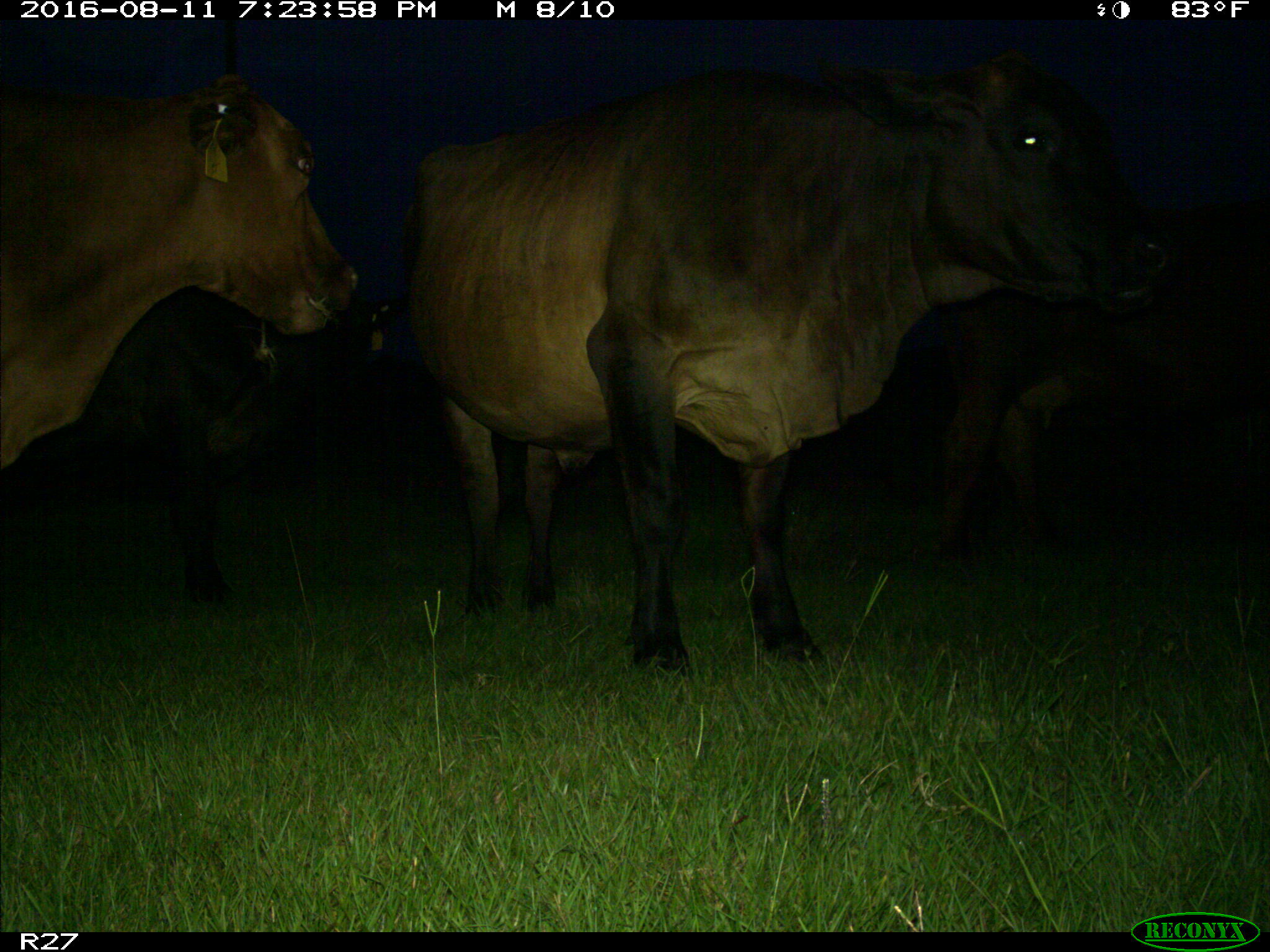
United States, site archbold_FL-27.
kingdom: Animalia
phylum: Chordata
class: Mammalia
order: Artiodactyla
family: Bovidae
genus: Bos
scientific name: Bos taurus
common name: domestic cow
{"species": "Bos taurus (domestic cow)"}